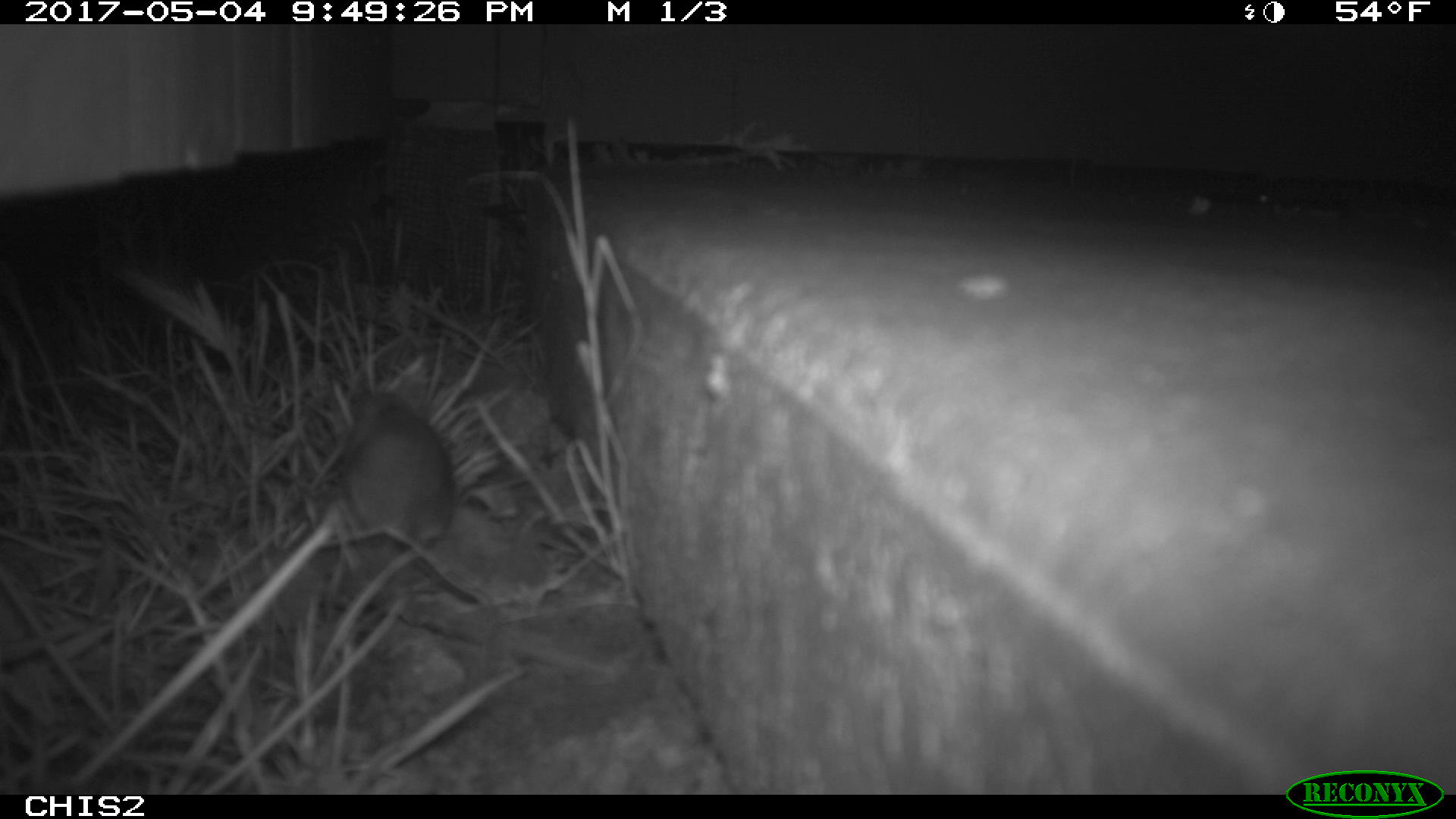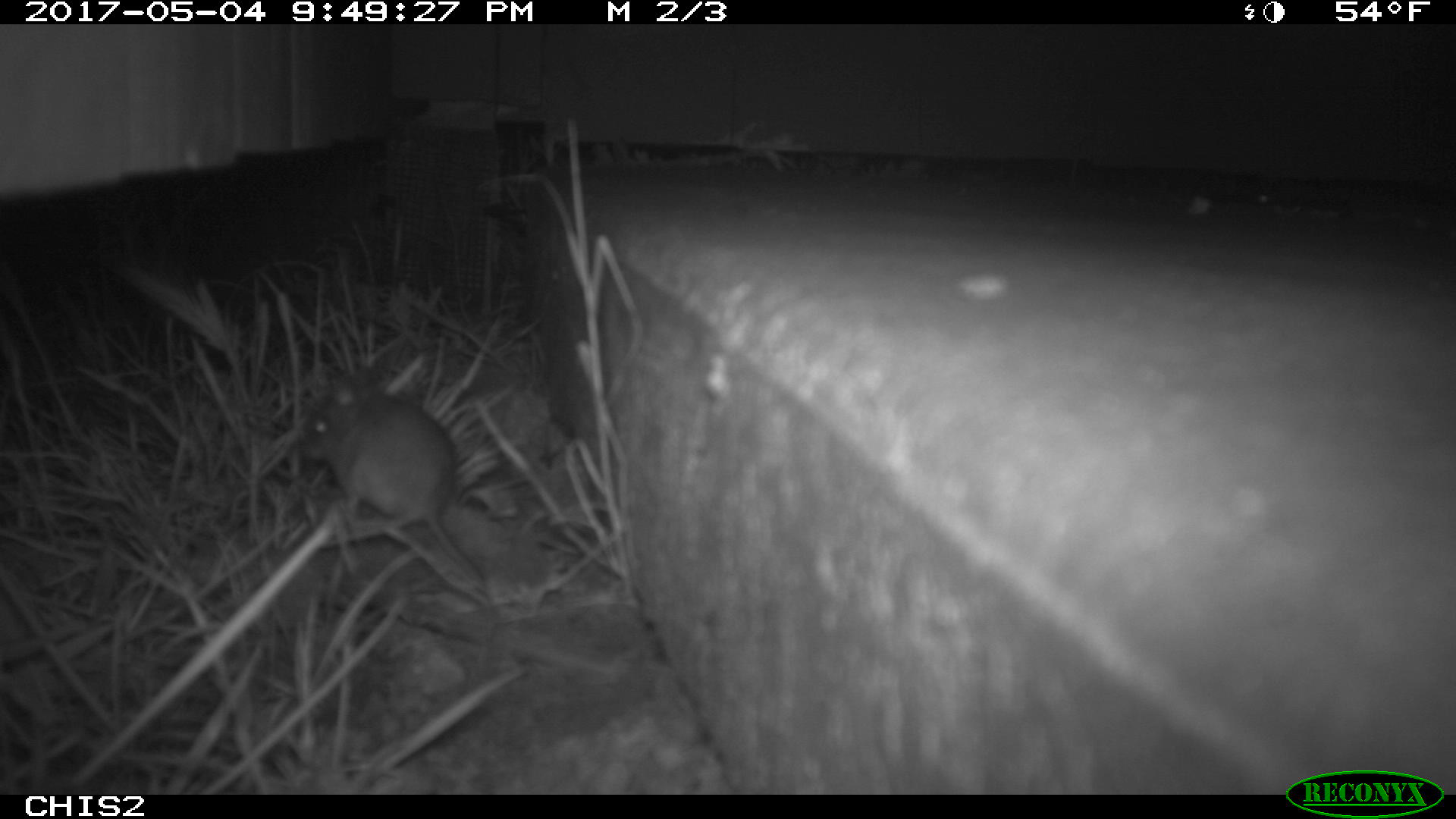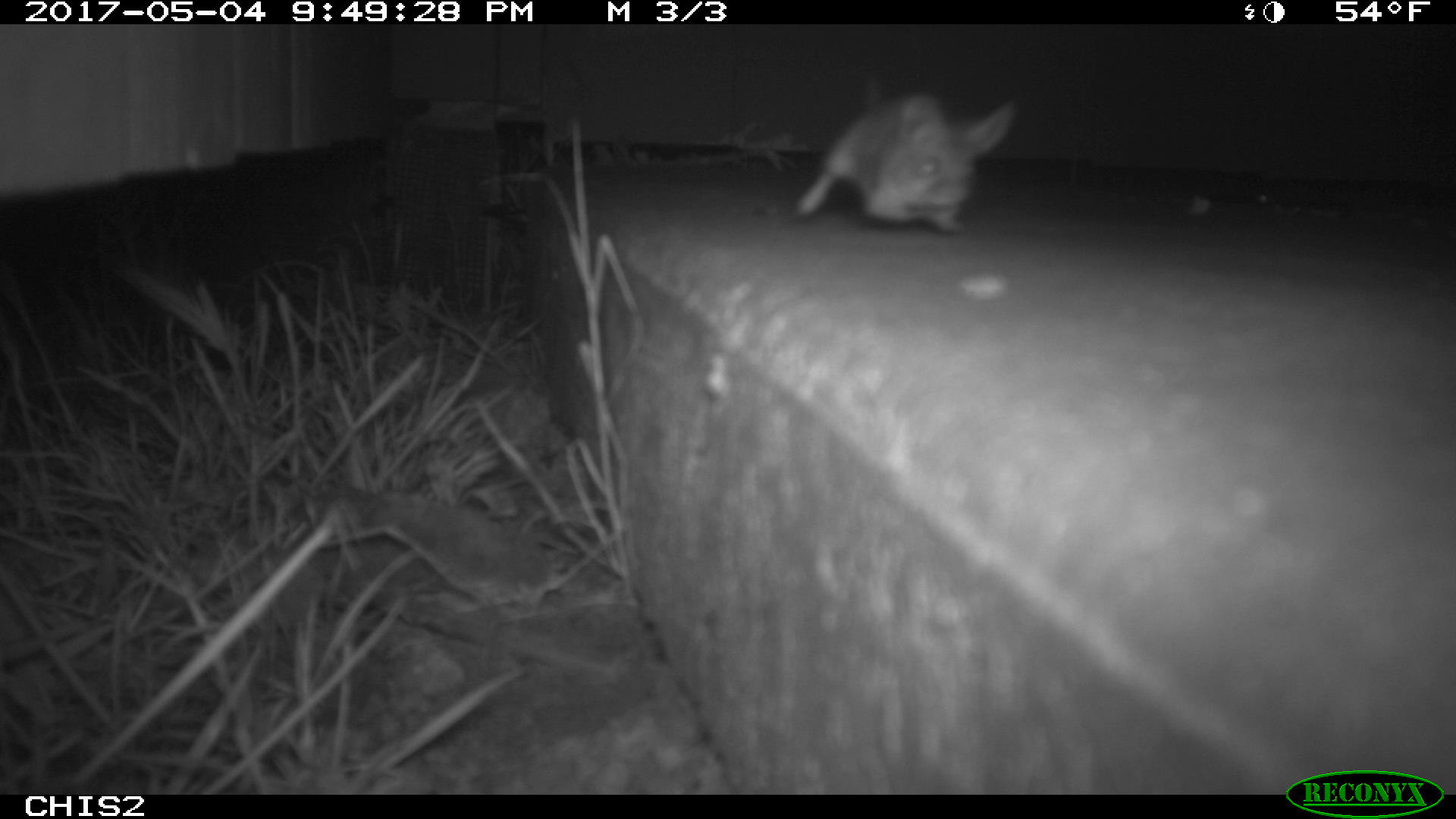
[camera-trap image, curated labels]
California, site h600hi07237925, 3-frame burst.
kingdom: Animalia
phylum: Chordata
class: Mammalia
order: Rodentia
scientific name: Rodentia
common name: rodent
Rodent (Rodentia).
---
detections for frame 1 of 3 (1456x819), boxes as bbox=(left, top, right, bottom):
rodent: bbox=(340, 390, 496, 609)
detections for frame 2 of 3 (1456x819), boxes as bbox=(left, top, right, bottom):
rodent: bbox=(295, 365, 486, 586)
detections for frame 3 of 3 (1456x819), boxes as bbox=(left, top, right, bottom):
rodent: bbox=(789, 75, 1015, 231)